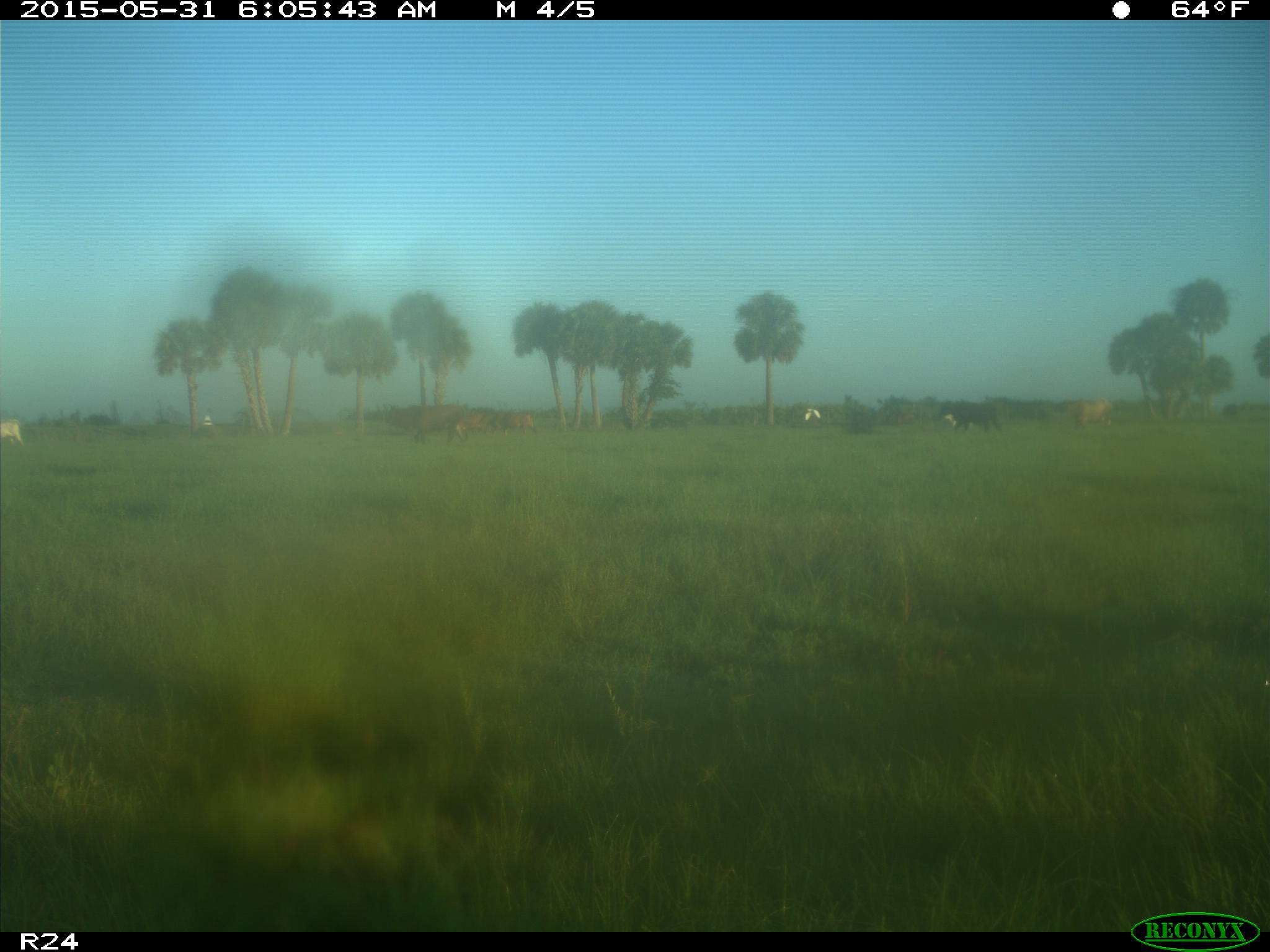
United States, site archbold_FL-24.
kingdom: Animalia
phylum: Chordata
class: Mammalia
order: Artiodactyla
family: Bovidae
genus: Bos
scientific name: Bos taurus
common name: domestic cow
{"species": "Bos taurus (domestic cow)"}